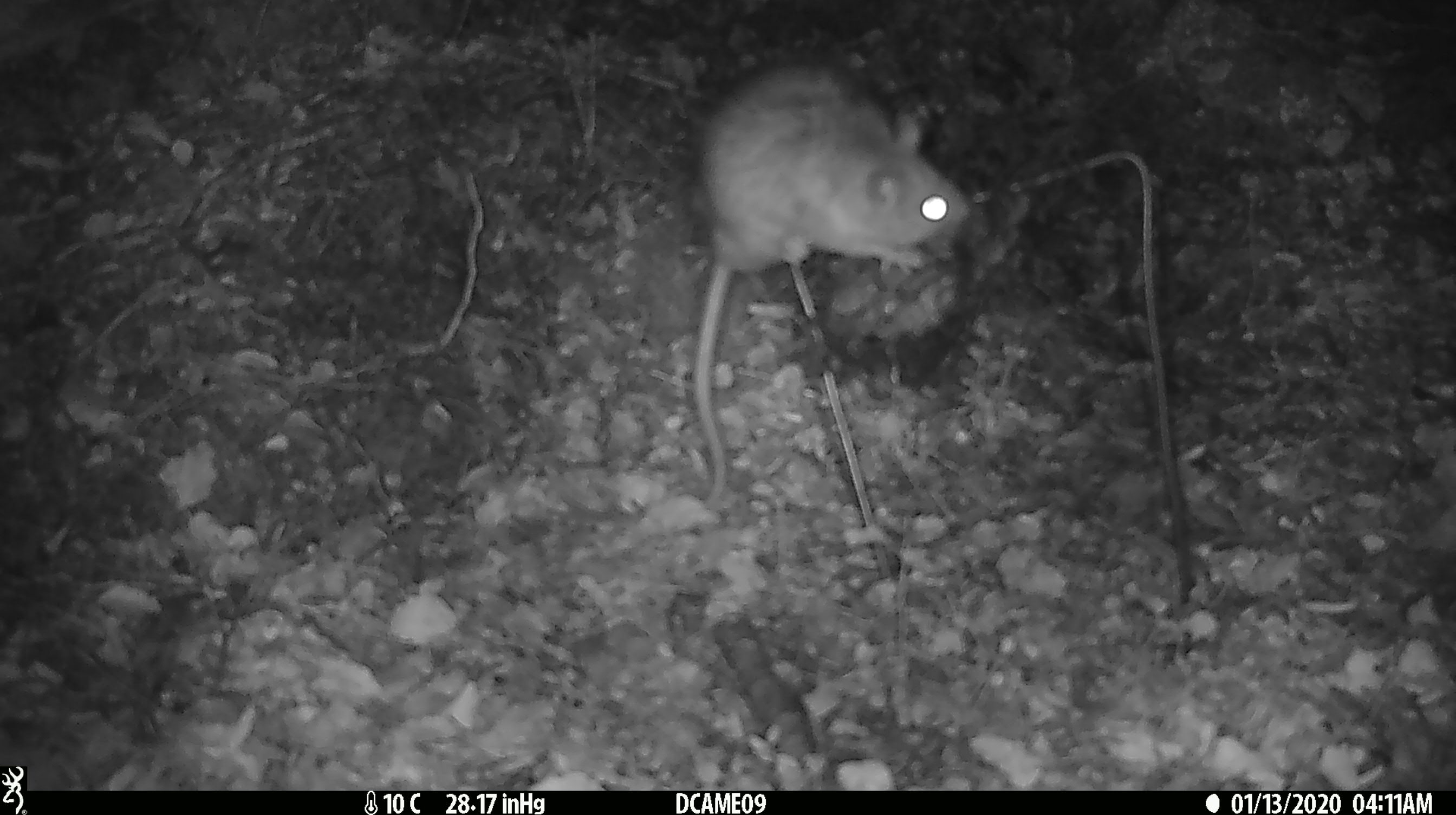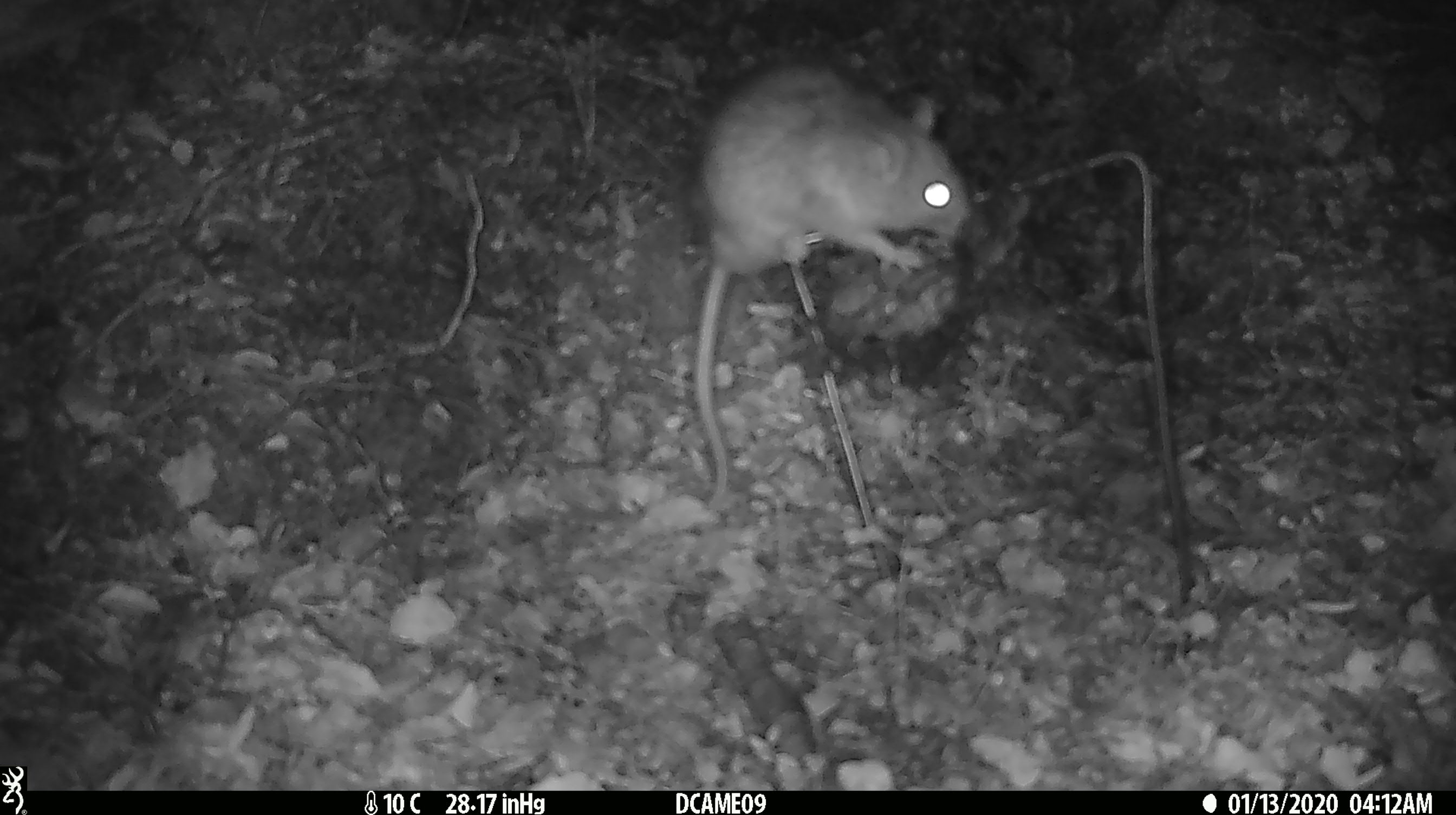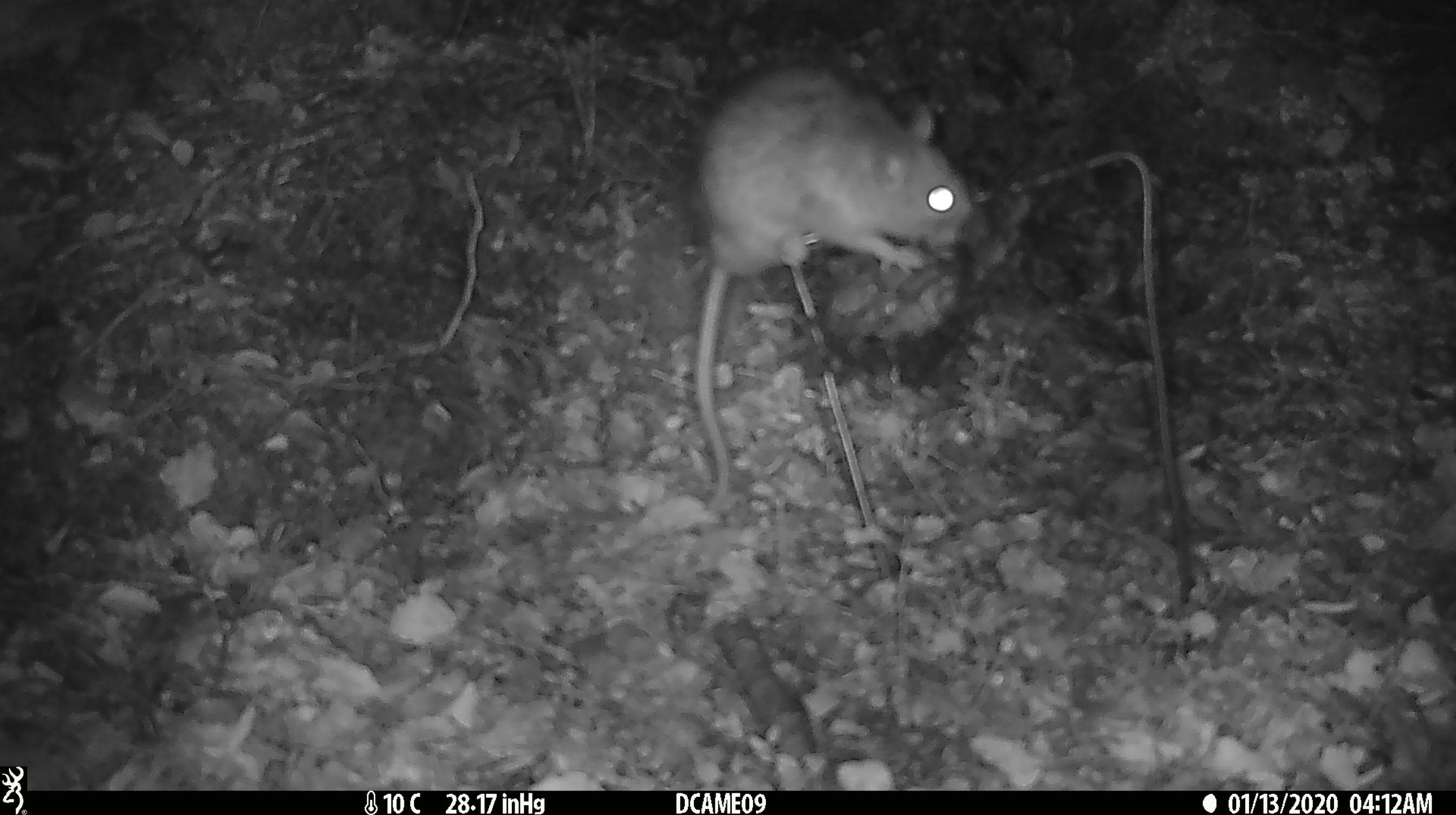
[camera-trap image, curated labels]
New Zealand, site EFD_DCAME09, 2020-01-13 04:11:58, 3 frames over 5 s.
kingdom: Animalia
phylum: Chordata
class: Mammalia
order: Rodentia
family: Muridae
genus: Rattus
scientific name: Rattus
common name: rat